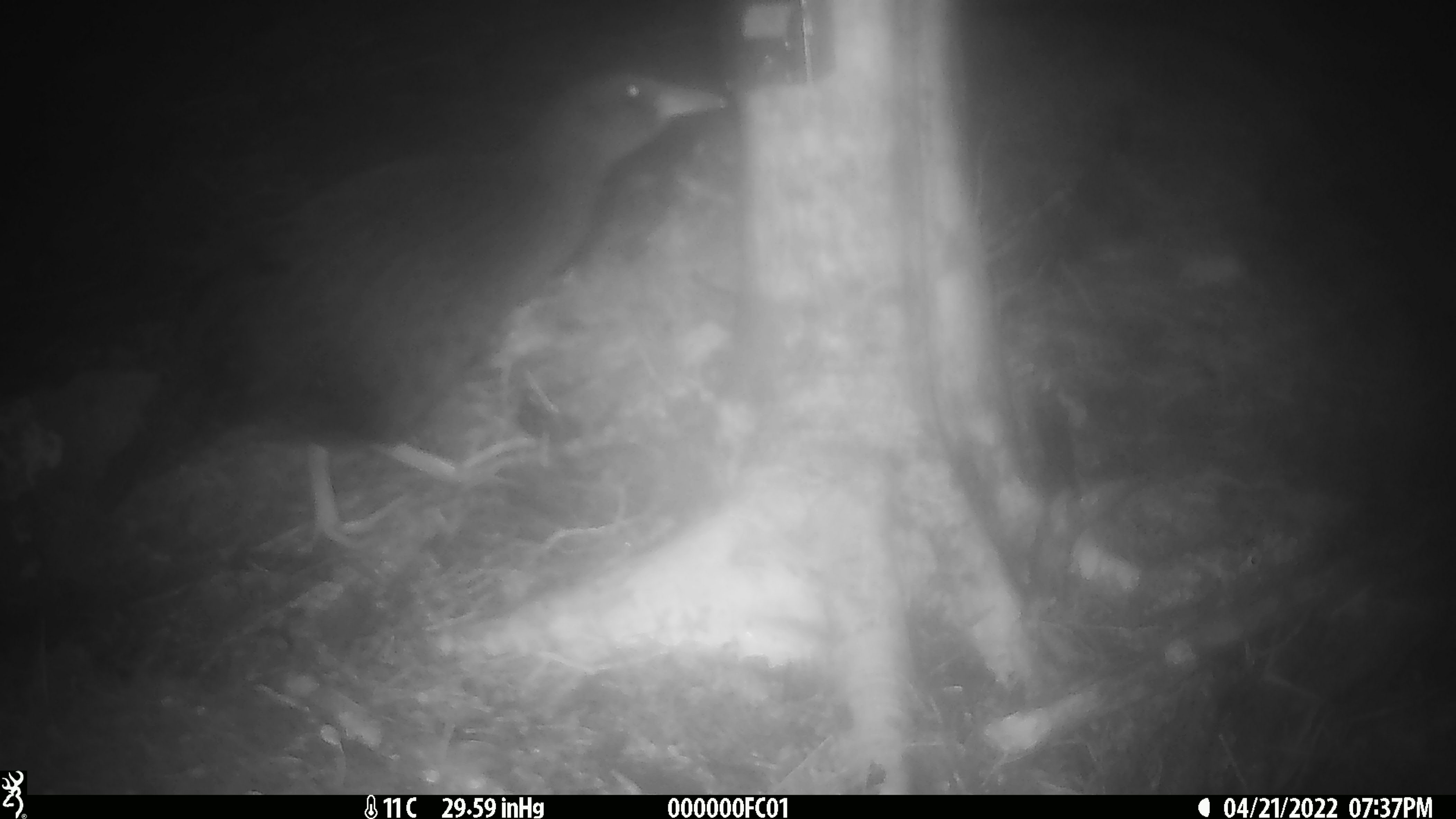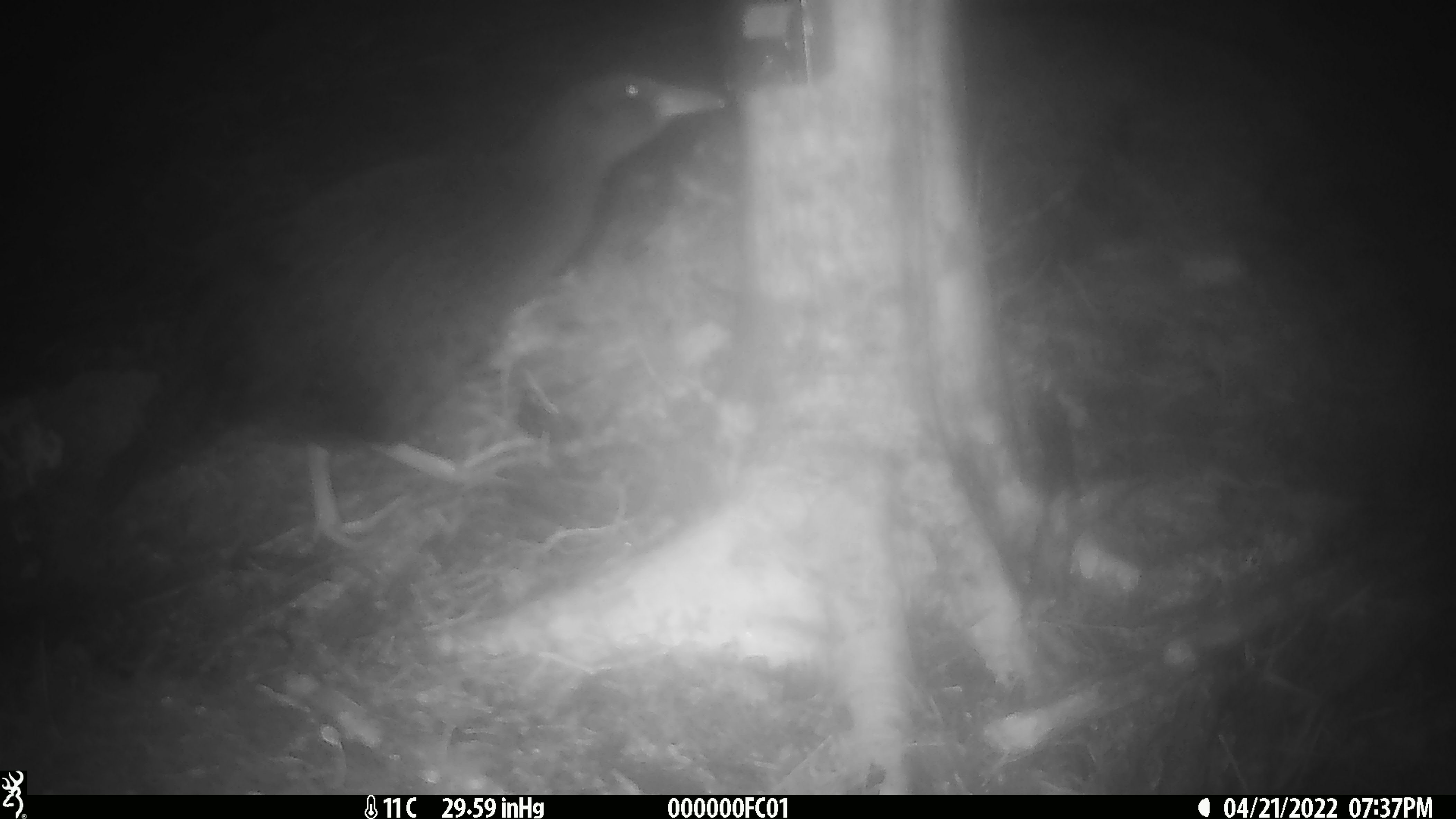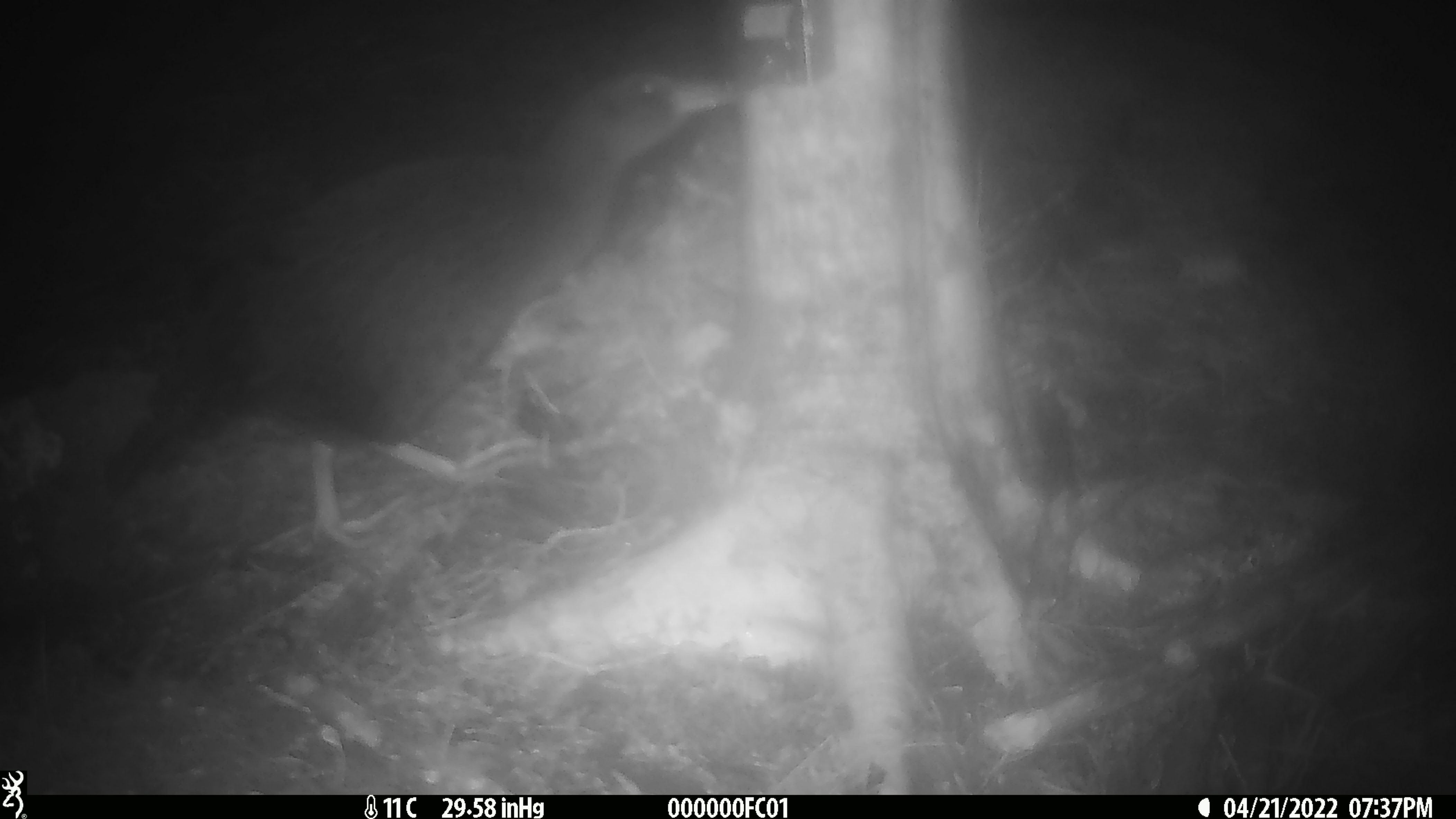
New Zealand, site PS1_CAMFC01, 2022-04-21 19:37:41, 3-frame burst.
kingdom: Animalia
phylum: Chordata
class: Aves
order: Gruiformes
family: Rallidae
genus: Gallirallus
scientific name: Gallirallus australis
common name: weka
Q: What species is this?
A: Weka (Gallirallus australis).